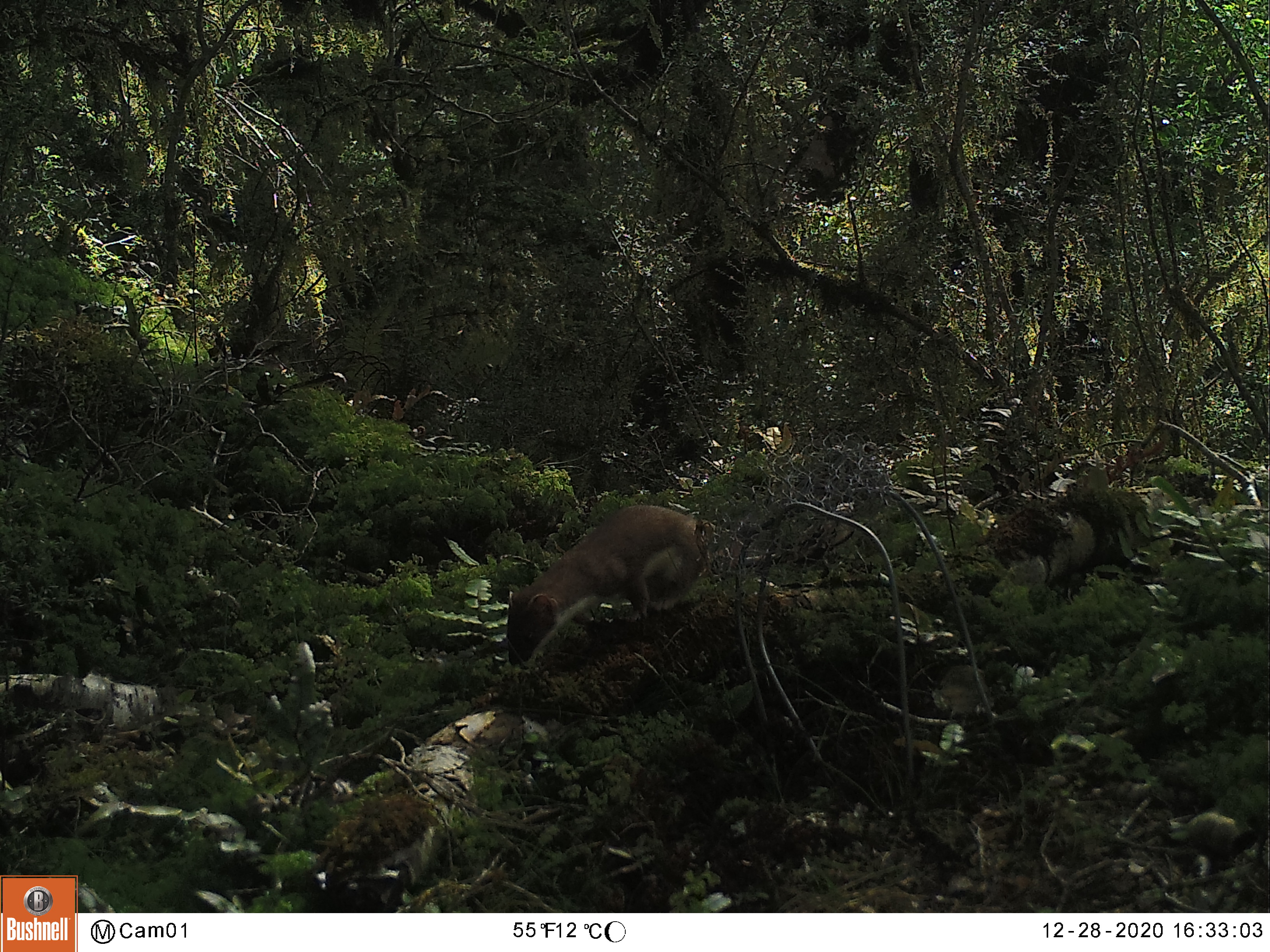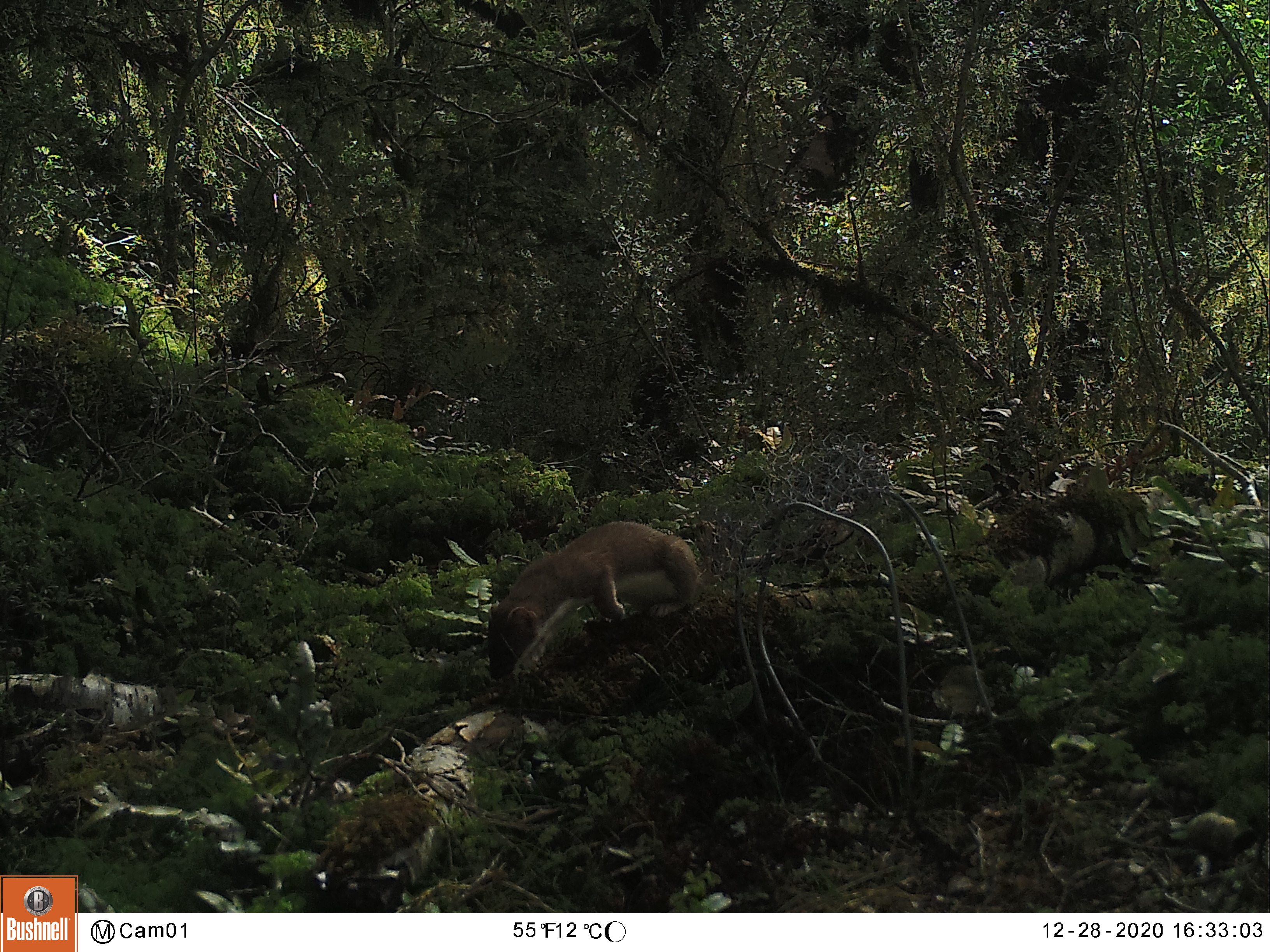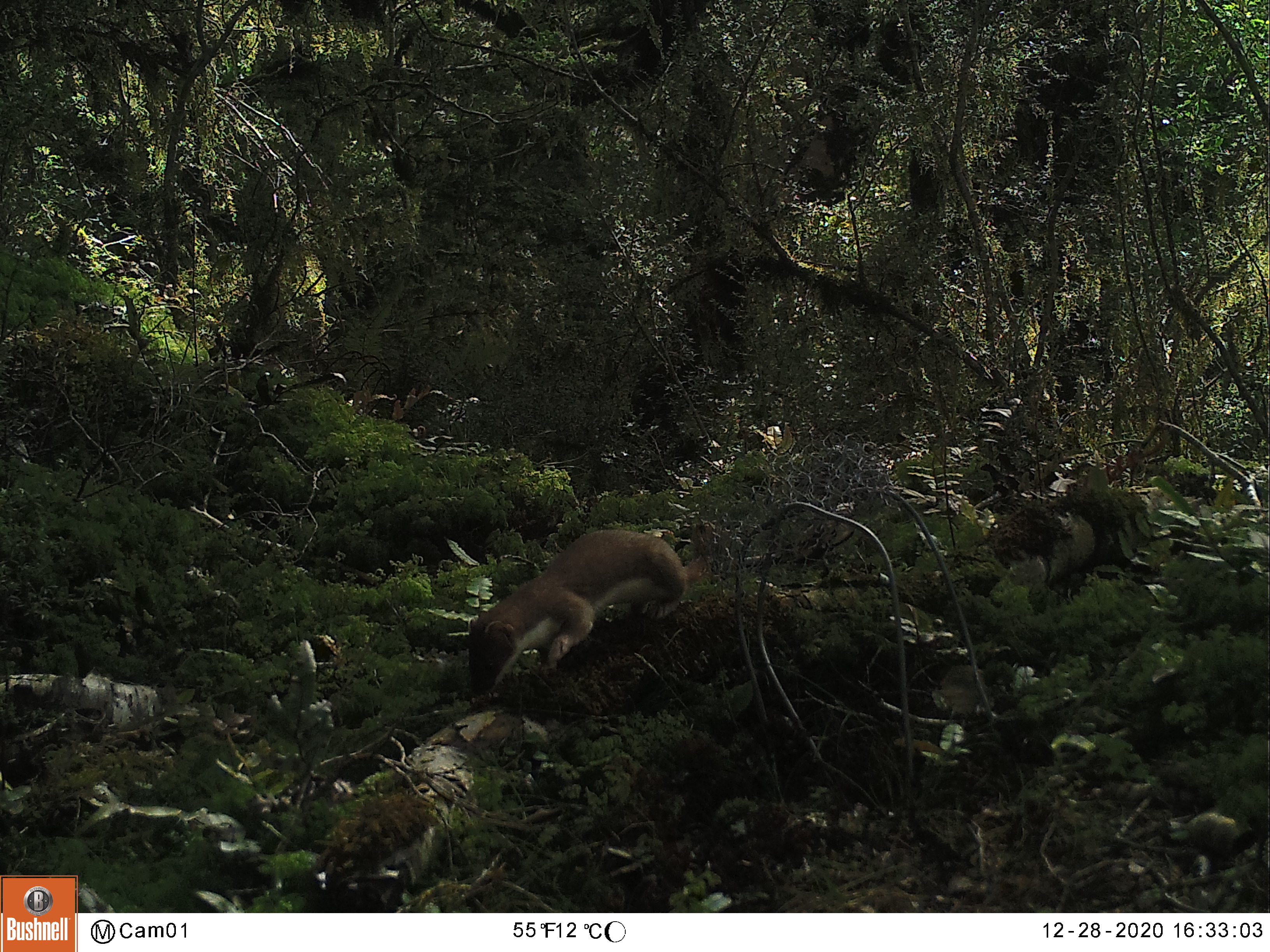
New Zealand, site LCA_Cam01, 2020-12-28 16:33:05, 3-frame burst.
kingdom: Animalia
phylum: Chordata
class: Mammalia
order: Carnivora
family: Mustelidae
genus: Mustela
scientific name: Mustela erminea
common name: stoat